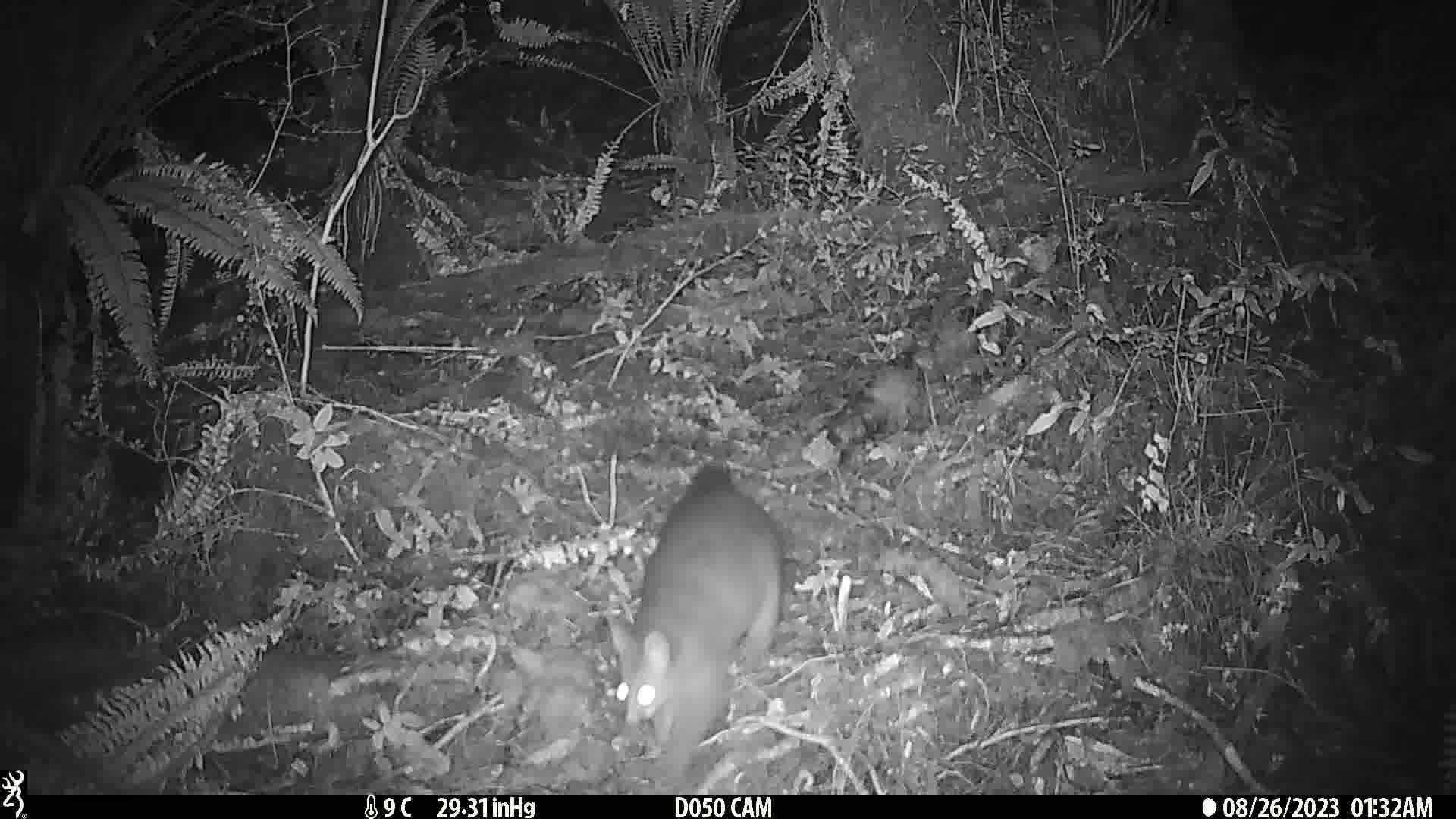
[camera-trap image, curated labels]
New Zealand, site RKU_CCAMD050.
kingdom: Animalia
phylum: Chordata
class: Mammalia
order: Diprotodontia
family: Phalangeridae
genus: Trichosurus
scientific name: Trichosurus vulpecula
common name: common brushtail possum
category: possum